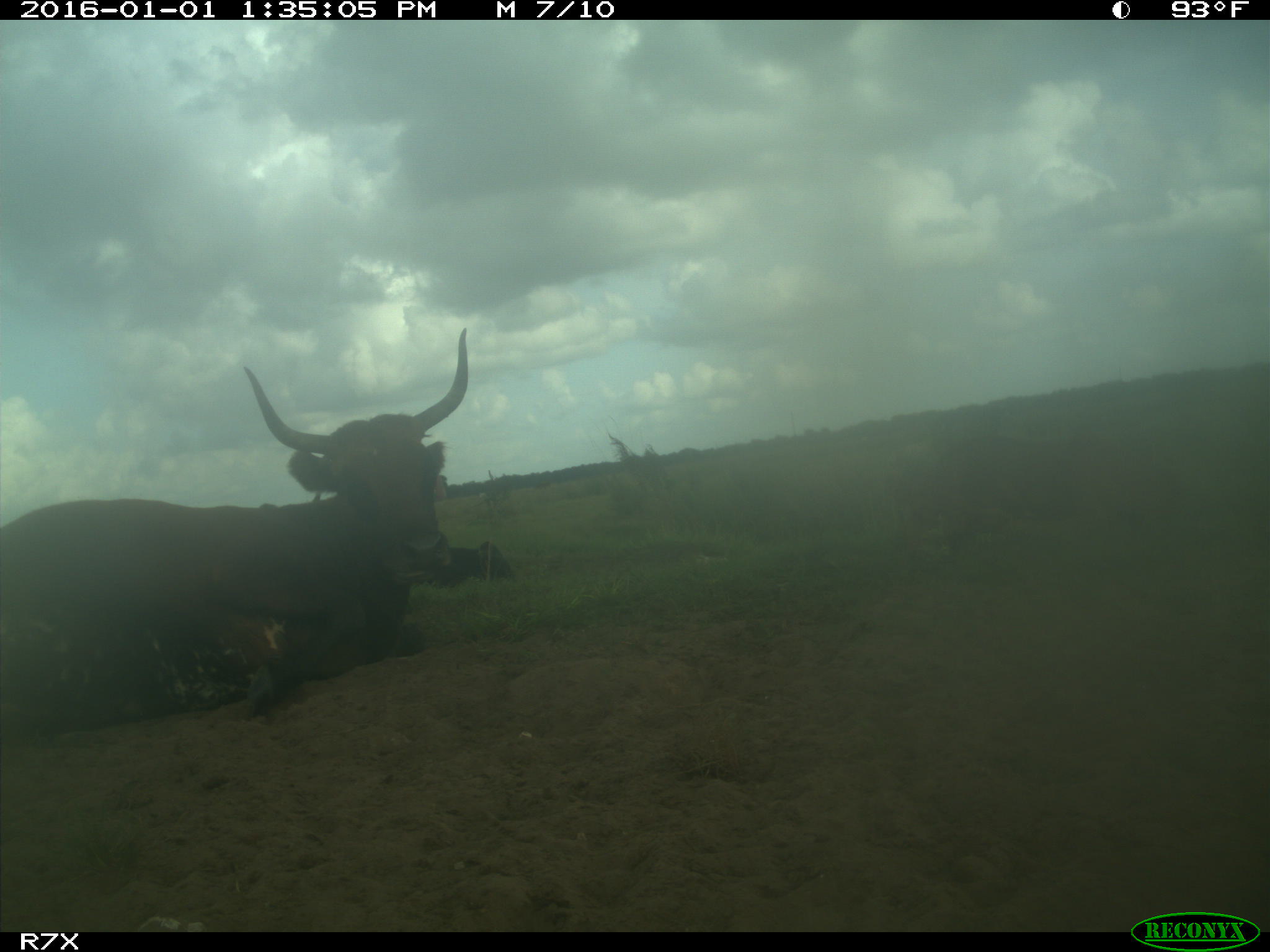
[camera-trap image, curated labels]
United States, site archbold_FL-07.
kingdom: Animalia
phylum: Chordata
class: Mammalia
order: Artiodactyla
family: Bovidae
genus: Bos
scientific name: Bos taurus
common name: domestic cow